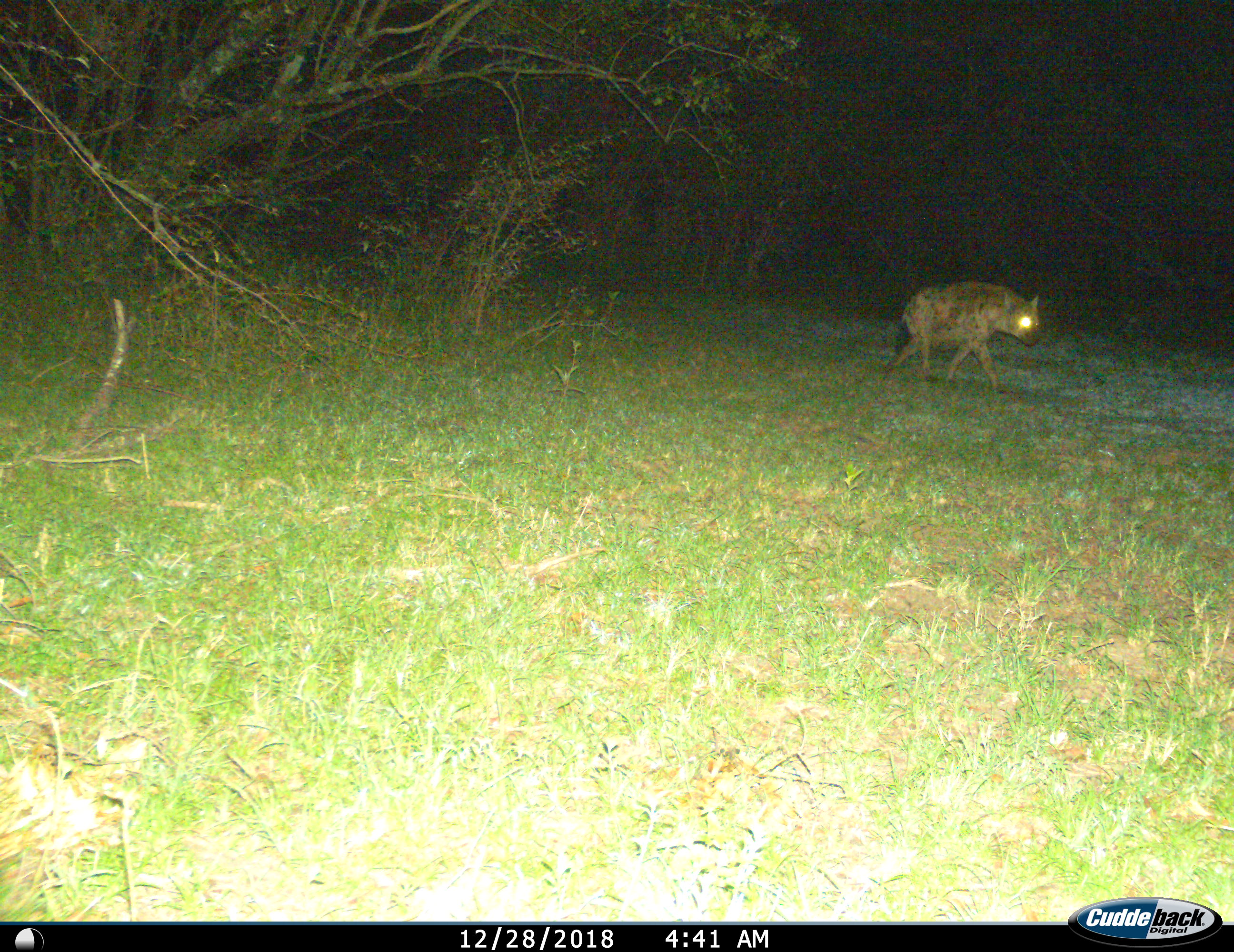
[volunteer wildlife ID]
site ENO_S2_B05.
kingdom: Animalia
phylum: Chordata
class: Mammalia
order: Carnivora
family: Hyaenidae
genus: Crocuta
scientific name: Crocuta crocuta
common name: spotted hyena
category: hyenaspotted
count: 1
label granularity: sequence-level